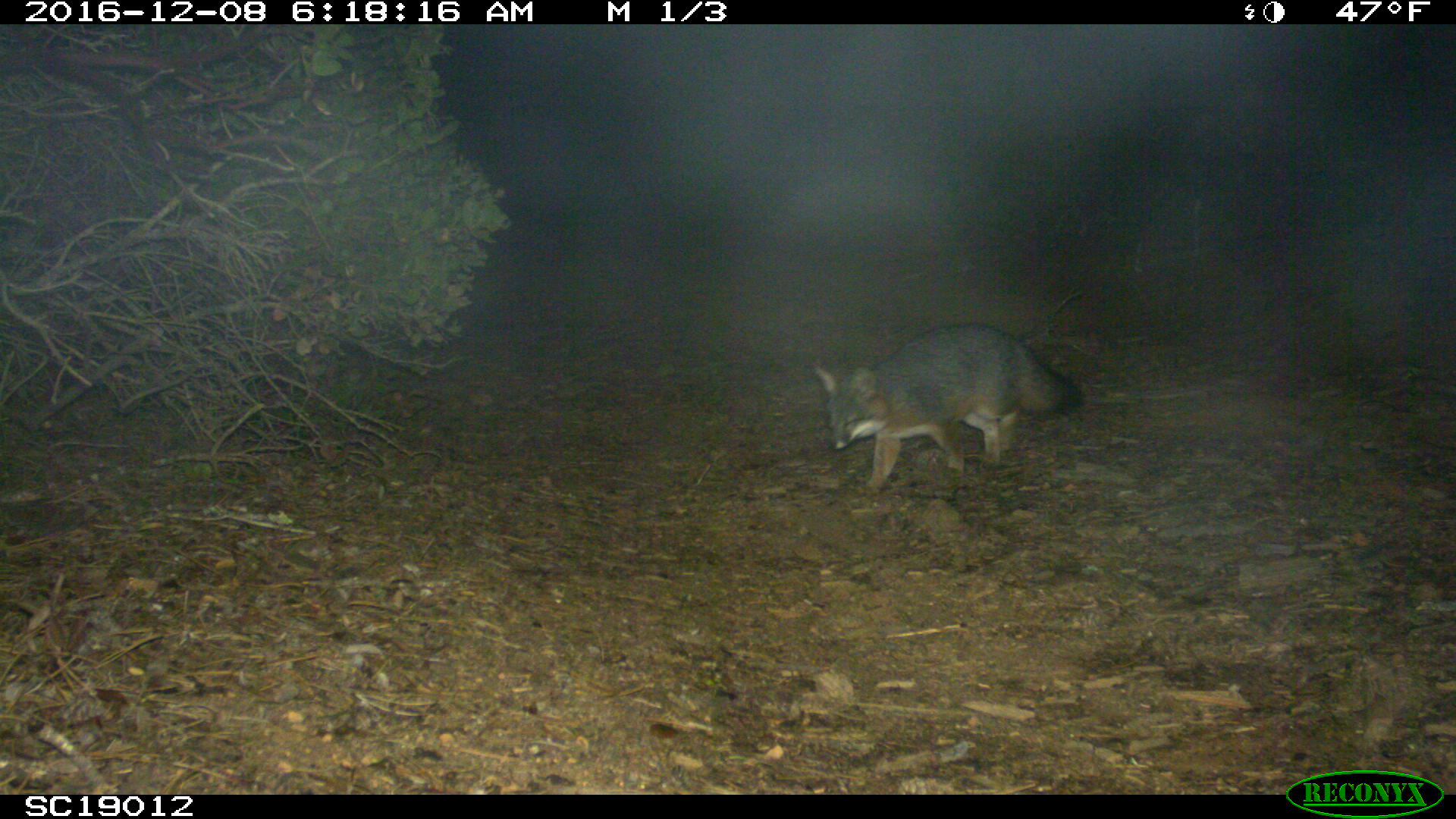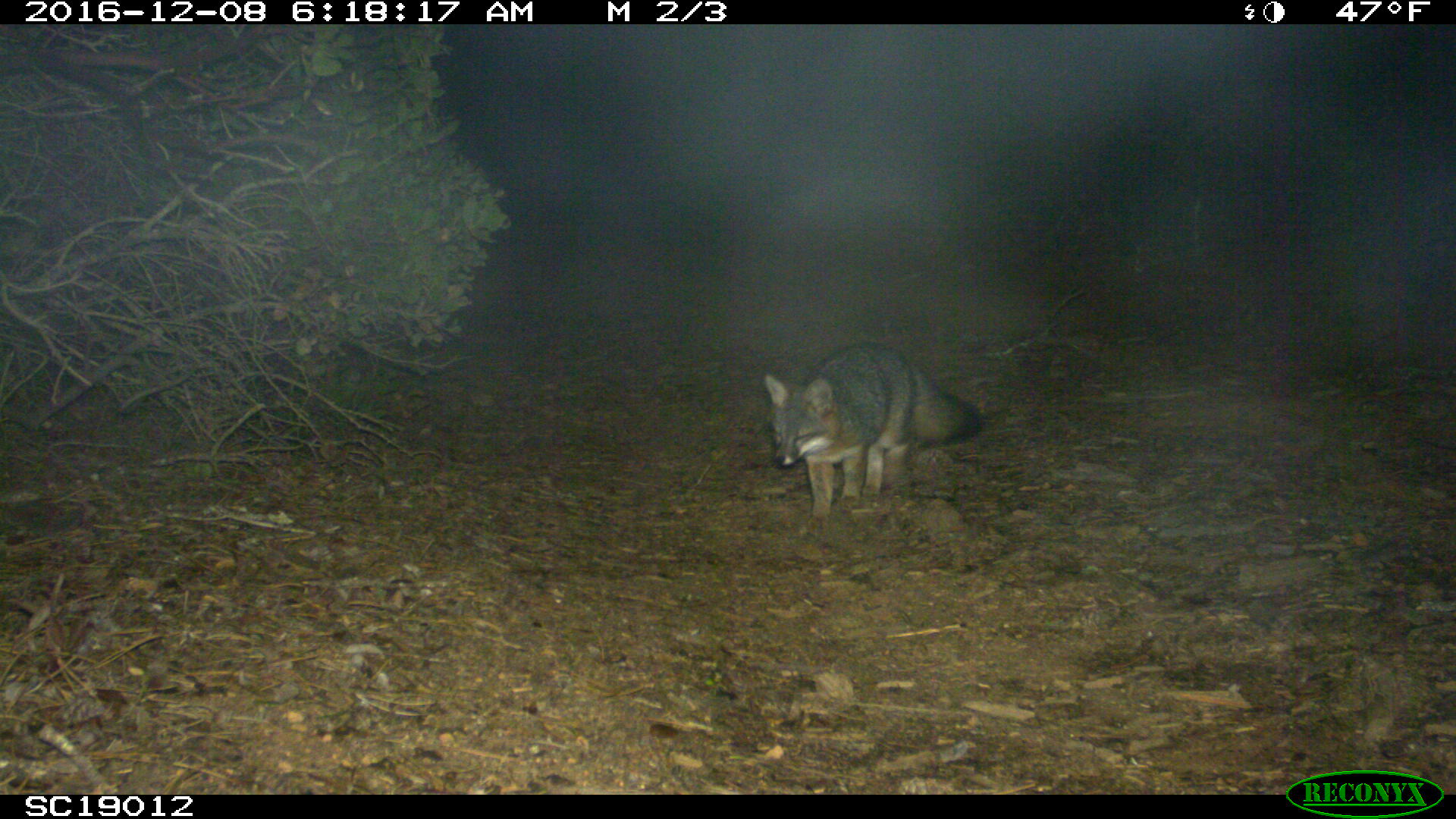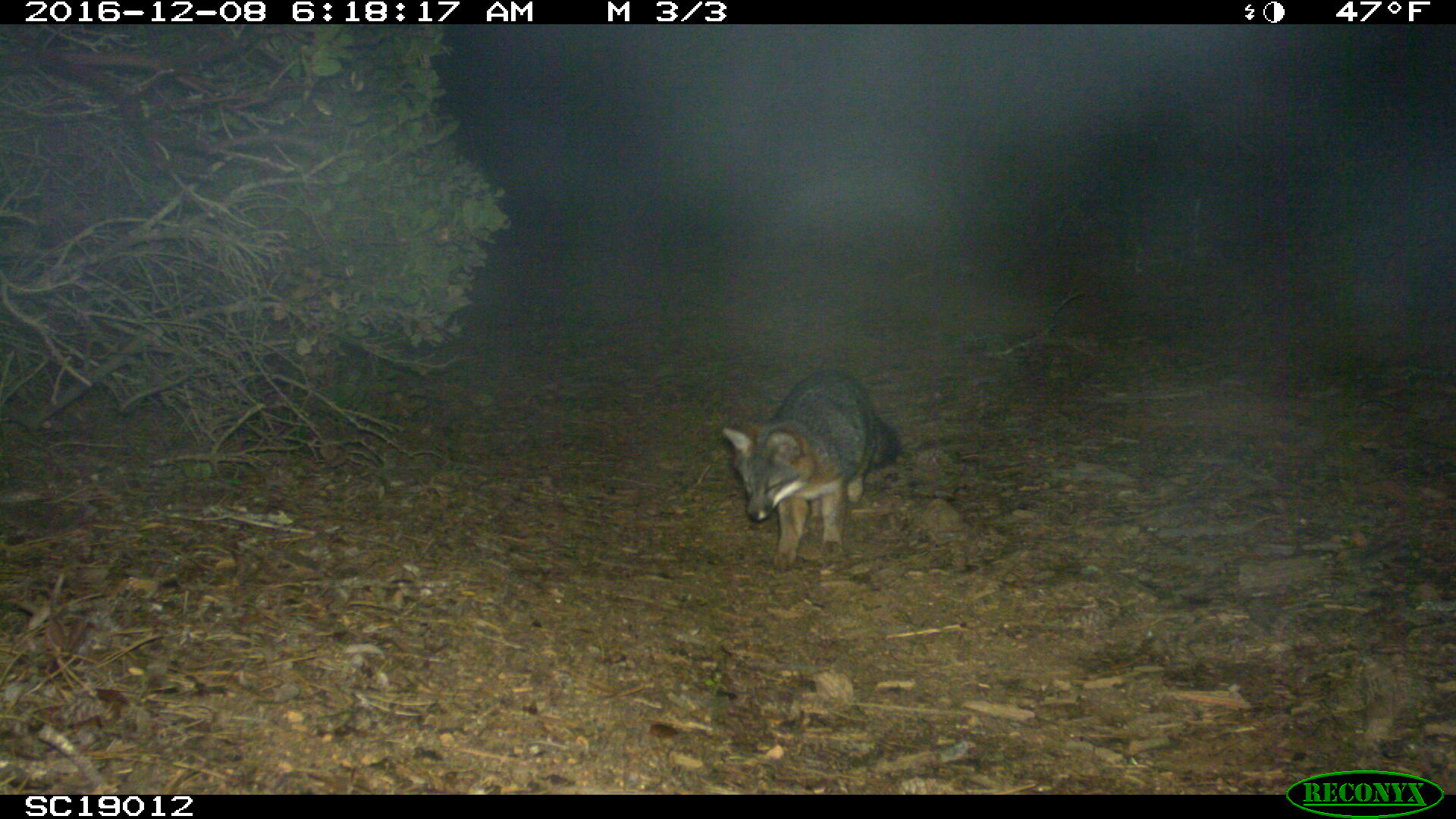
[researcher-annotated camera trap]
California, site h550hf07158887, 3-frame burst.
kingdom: Animalia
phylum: Chordata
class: Mammalia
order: Carnivora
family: Canidae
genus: Urocyon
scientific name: Urocyon littoralis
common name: island fox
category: fox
Fox (island fox) (Urocyon littoralis).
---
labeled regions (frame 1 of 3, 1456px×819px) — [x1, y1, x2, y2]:
fox: [811, 323, 1084, 494]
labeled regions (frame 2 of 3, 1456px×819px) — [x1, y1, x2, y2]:
fox: [762, 340, 984, 536]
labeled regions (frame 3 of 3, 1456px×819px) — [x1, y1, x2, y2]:
fox: [721, 367, 906, 576]